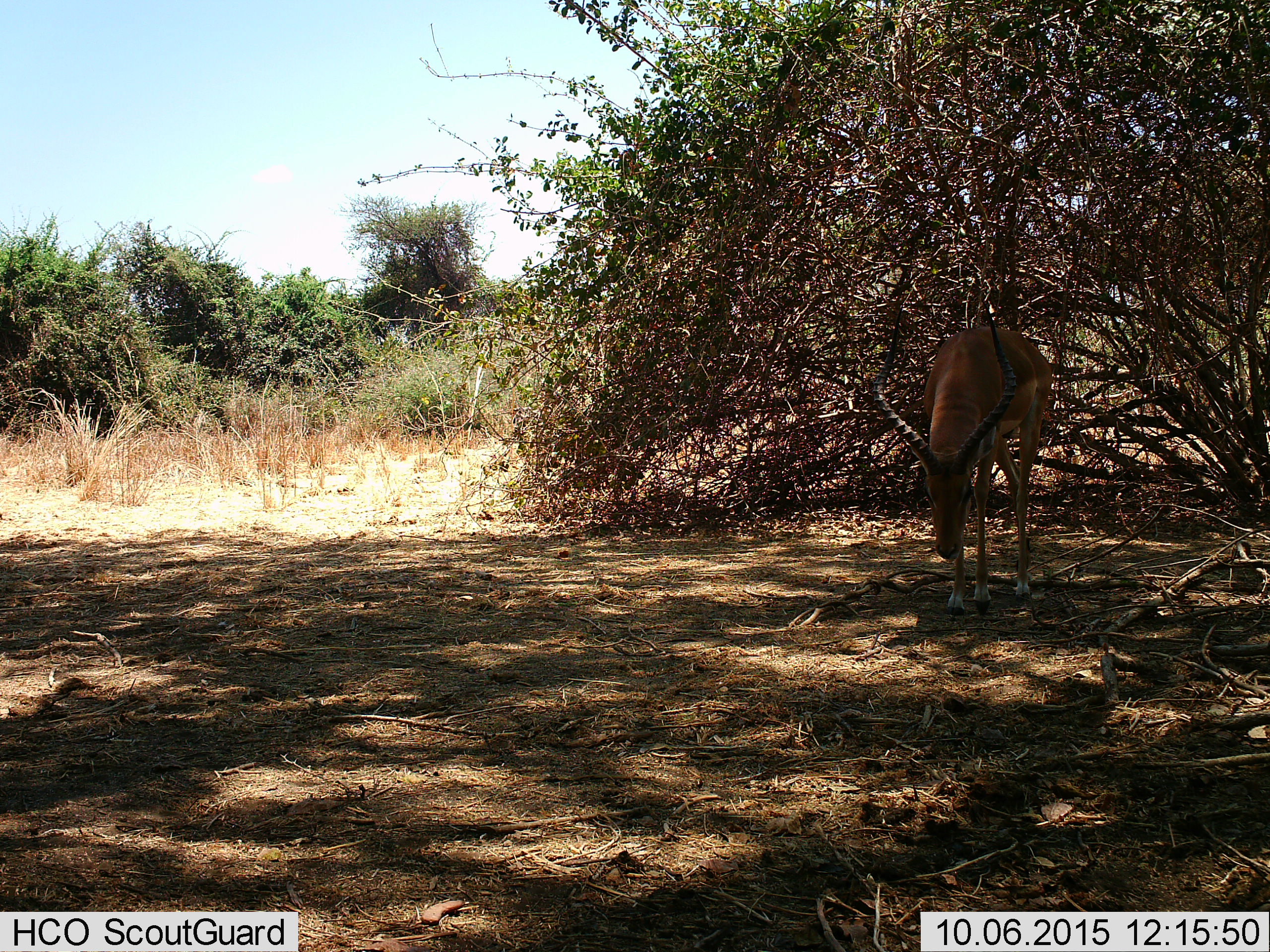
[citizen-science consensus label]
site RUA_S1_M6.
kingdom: Animalia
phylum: Chordata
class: Mammalia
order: Artiodactyla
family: Bovidae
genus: Aepyceros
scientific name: Aepyceros melampus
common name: impala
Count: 1.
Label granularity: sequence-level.